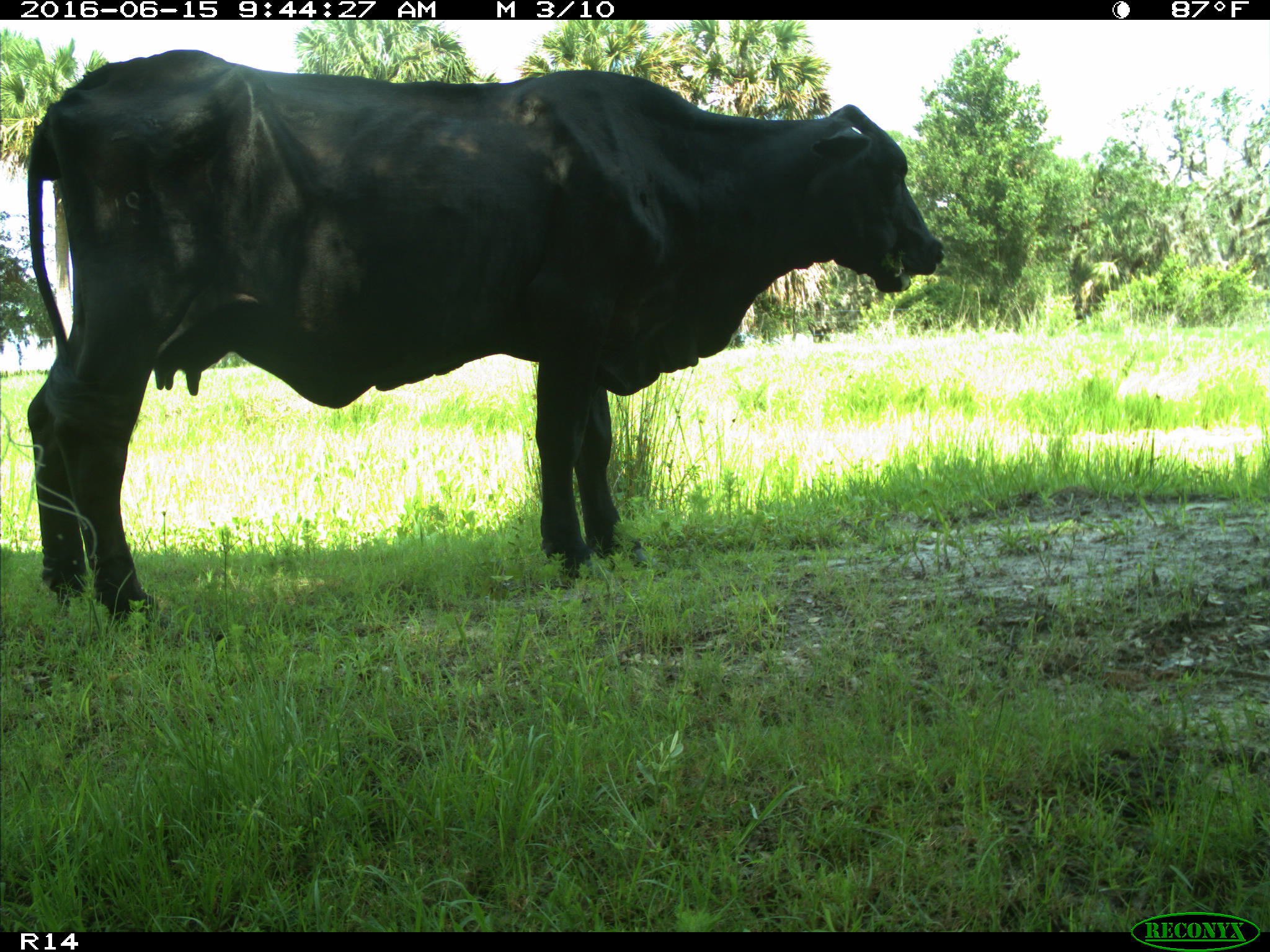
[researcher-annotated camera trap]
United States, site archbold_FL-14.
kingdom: Animalia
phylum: Chordata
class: Mammalia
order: Artiodactyla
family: Bovidae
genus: Bos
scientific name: Bos taurus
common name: domestic cow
Bos taurus (domestic cow).